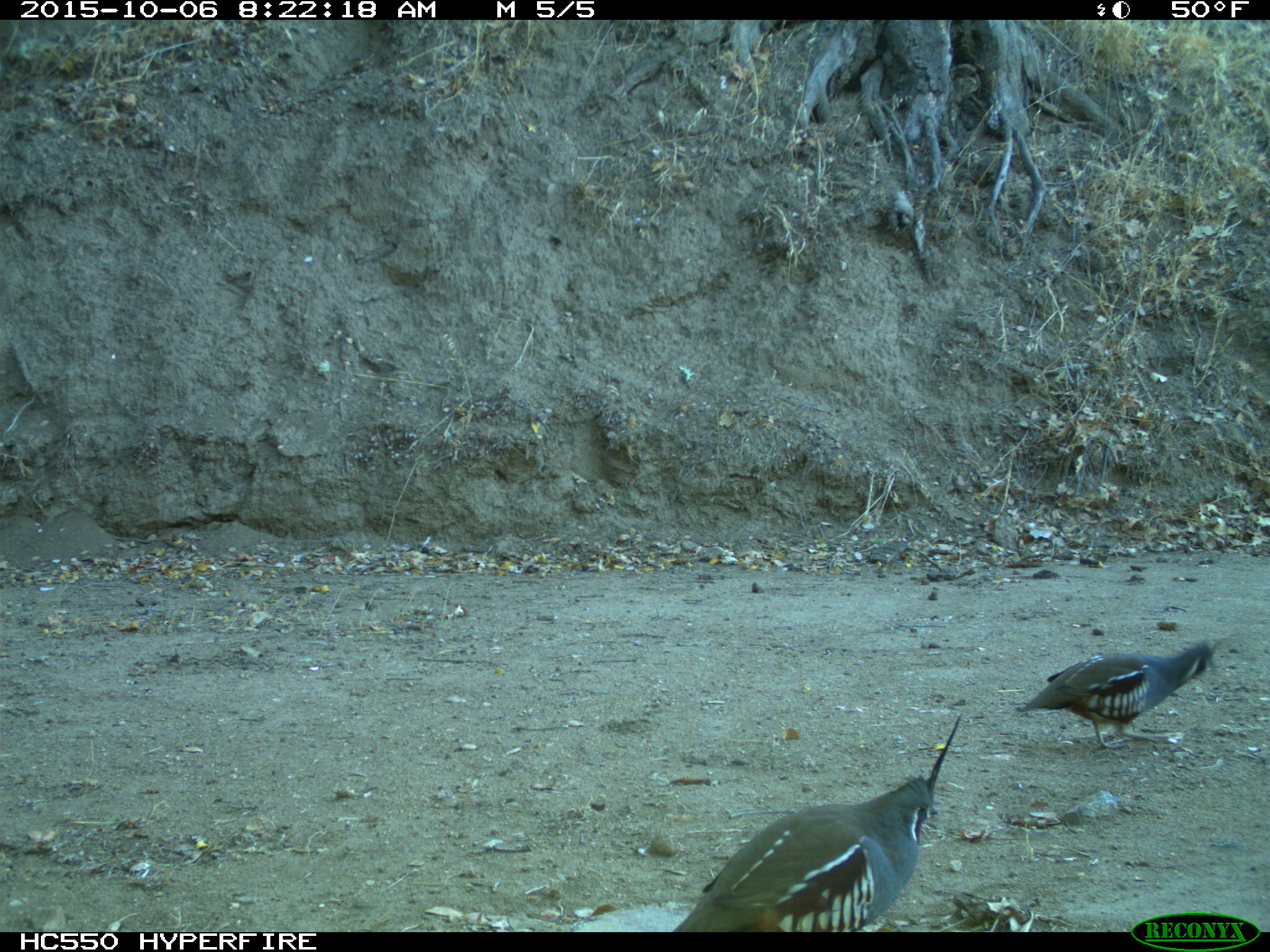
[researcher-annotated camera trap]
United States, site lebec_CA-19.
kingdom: Animalia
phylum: Chordata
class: Aves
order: Galliformes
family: Odontophoridae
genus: Callipepla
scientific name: Callipepla californica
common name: california quail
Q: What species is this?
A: Callipepla californica (california quail).